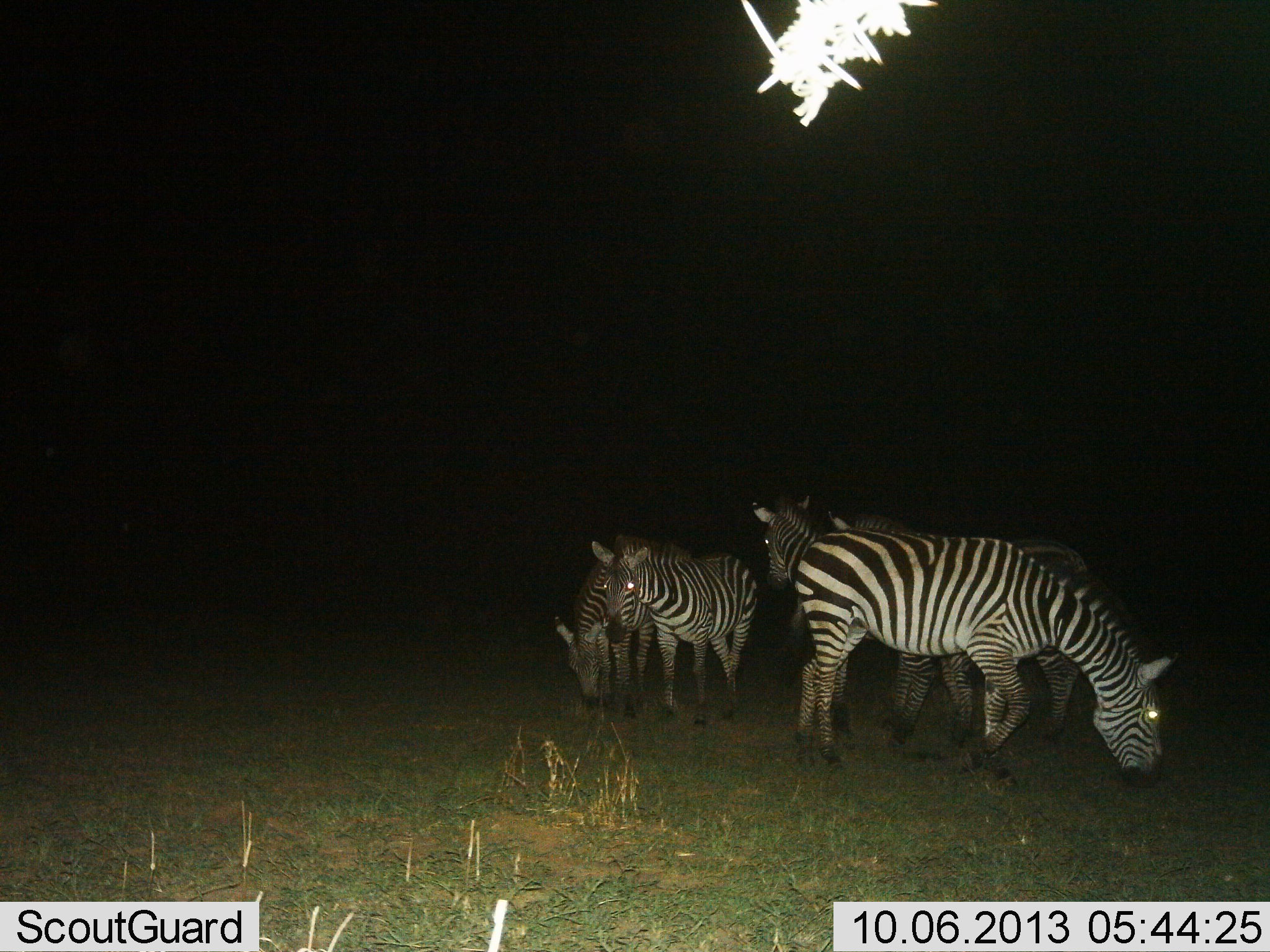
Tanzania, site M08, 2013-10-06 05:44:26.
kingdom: Animalia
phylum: Chordata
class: Mammalia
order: Perissodactyla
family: Equidae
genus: Equus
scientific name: Equus quagga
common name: plains zebra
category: zebra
Zebra (plains zebra) (Equus quagga), count 5. Behavior (volunteer vote fractions): standing 88%, resting 4%, moving 4%, interacting 8%. Young present (vote fraction): 8%. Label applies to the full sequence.